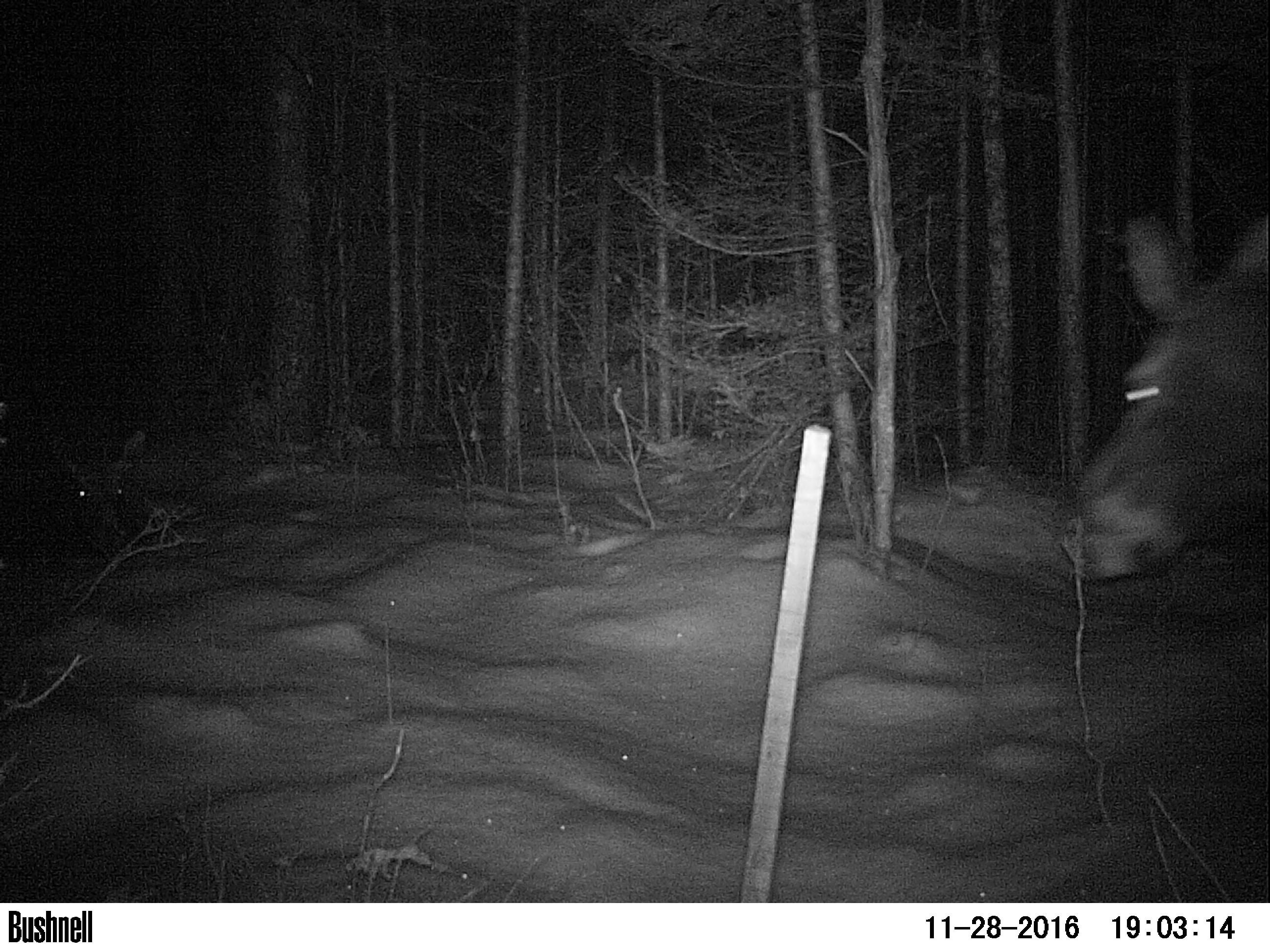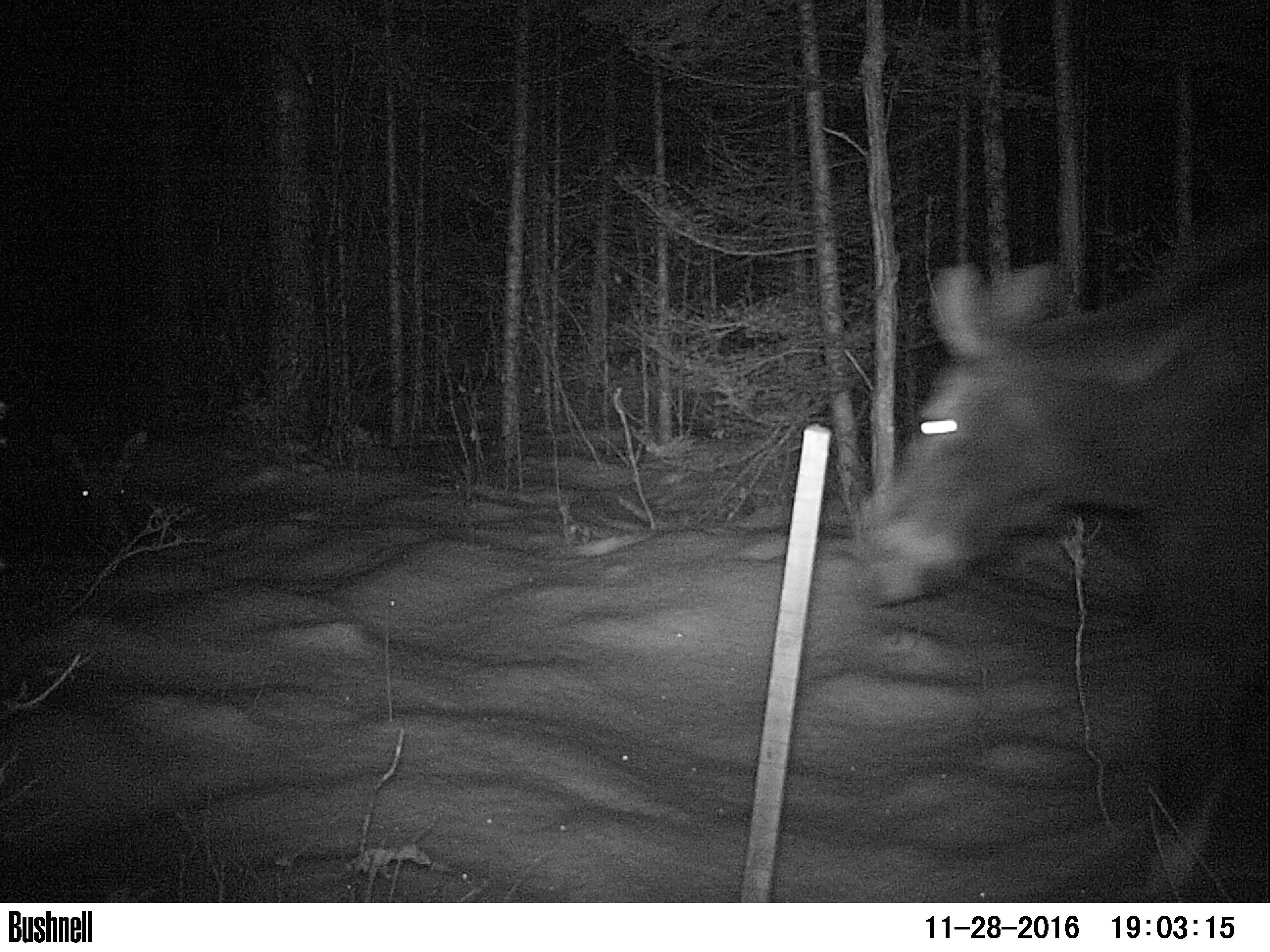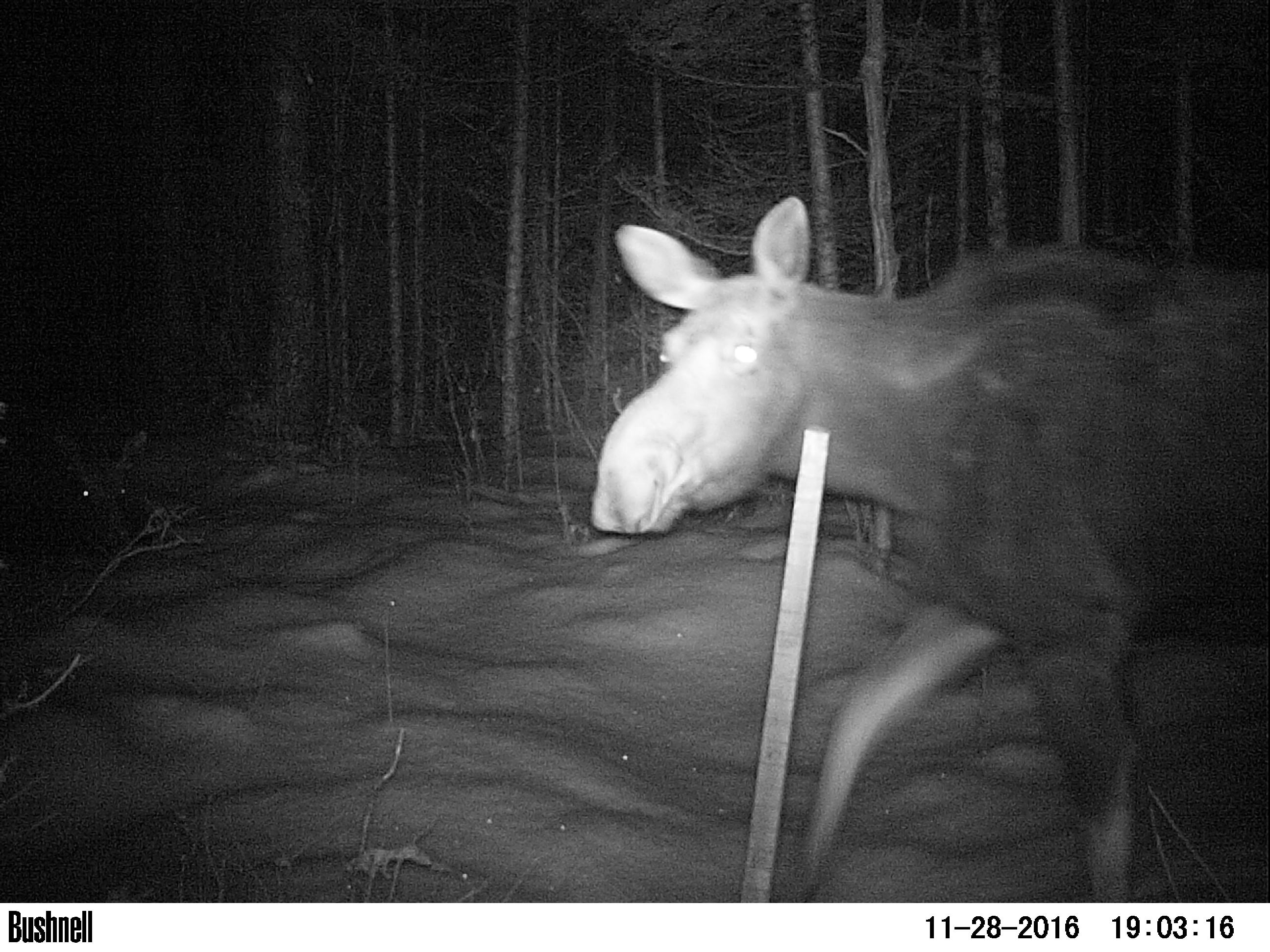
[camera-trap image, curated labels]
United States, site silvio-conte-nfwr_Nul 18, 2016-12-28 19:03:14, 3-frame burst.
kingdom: Animalia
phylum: Chordata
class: Mammalia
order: Artiodactyla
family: Cervidae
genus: Alces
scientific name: Alces alces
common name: moose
Moose (Alces alces).